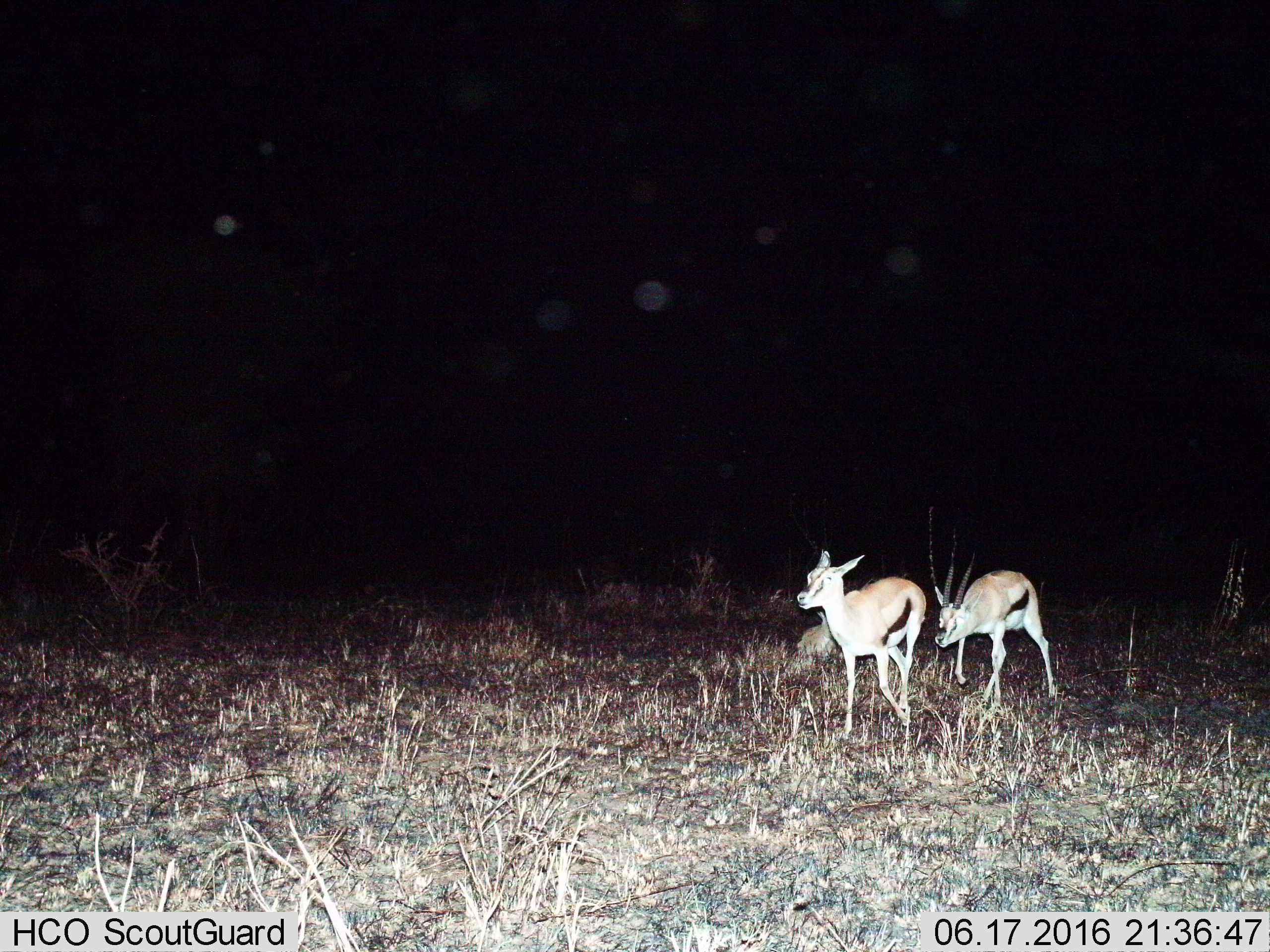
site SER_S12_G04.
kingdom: Animalia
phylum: Chordata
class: Mammalia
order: Artiodactyla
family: Bovidae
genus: Eudorcas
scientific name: Eudorcas thomsonii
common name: thomson's gazelle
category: gazellethomsons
Gazellethomsons (thomson's gazelle) (Eudorcas thomsonii), count 2. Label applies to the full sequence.